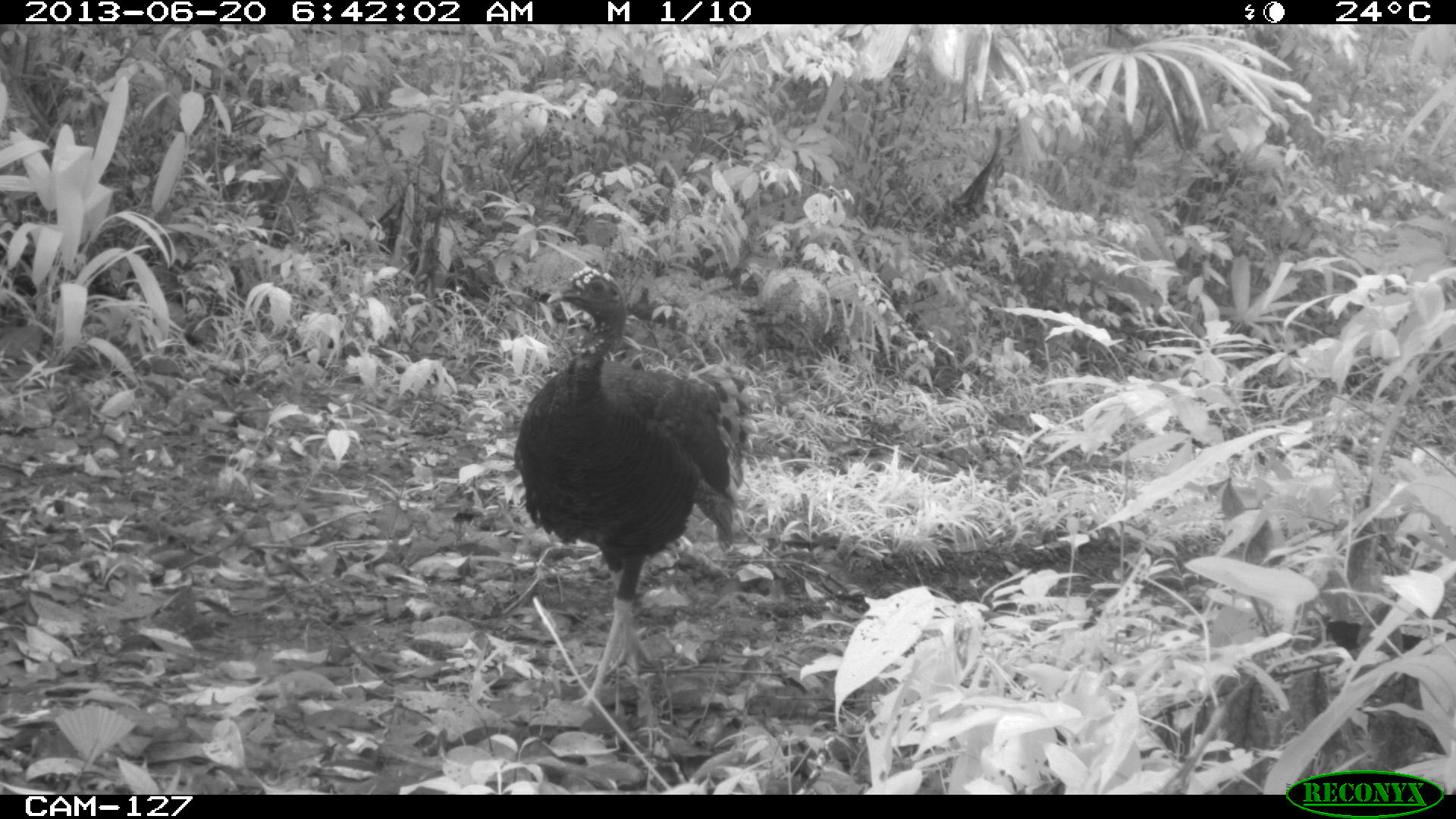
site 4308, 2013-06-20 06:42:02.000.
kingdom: Animalia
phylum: Chordata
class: Aves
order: Galliformes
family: Phasianidae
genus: Meleagris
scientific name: Meleagris ocellata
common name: ocellated turkey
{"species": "Meleagris ocellata (ocellated turkey)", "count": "1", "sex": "female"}